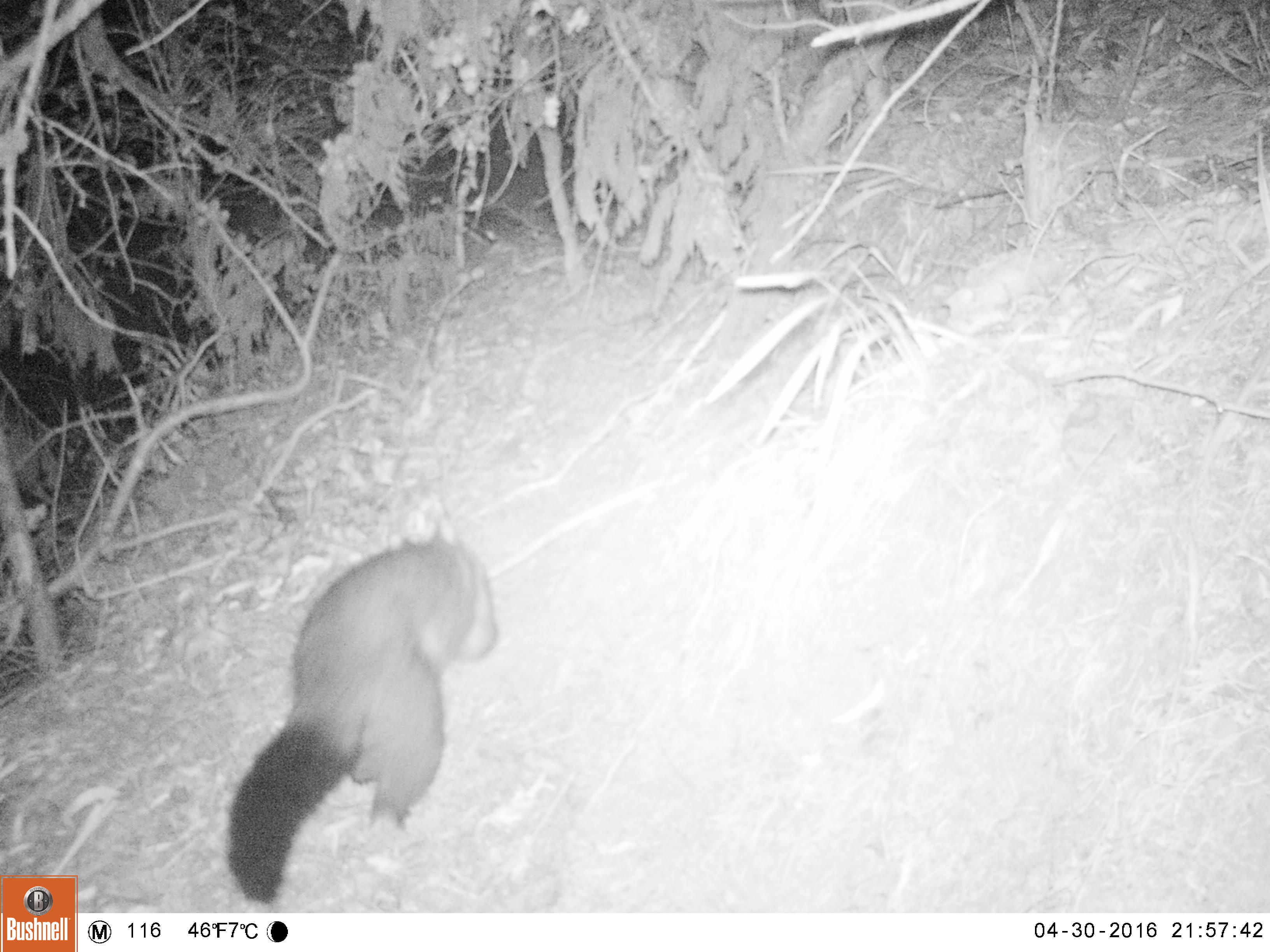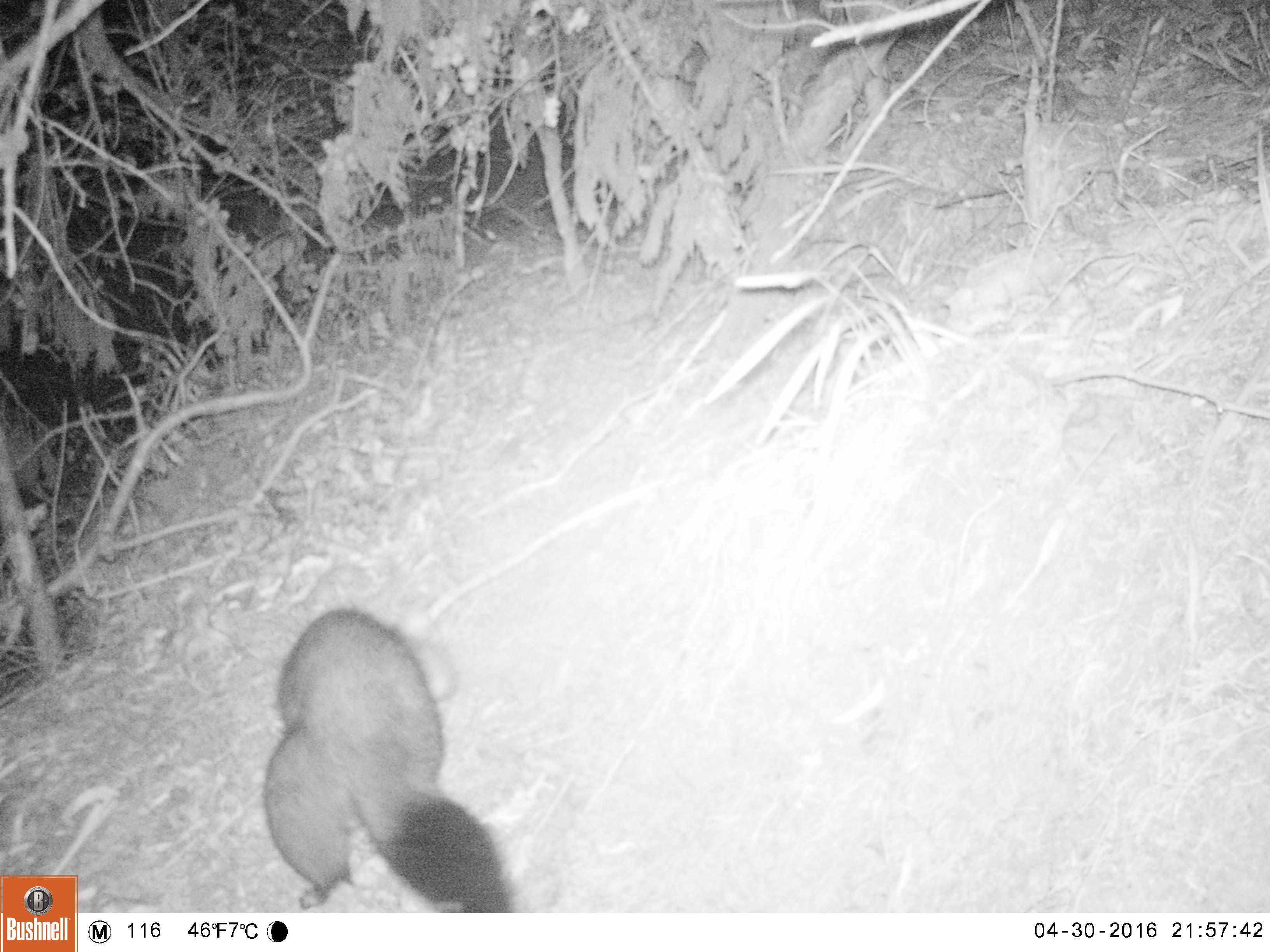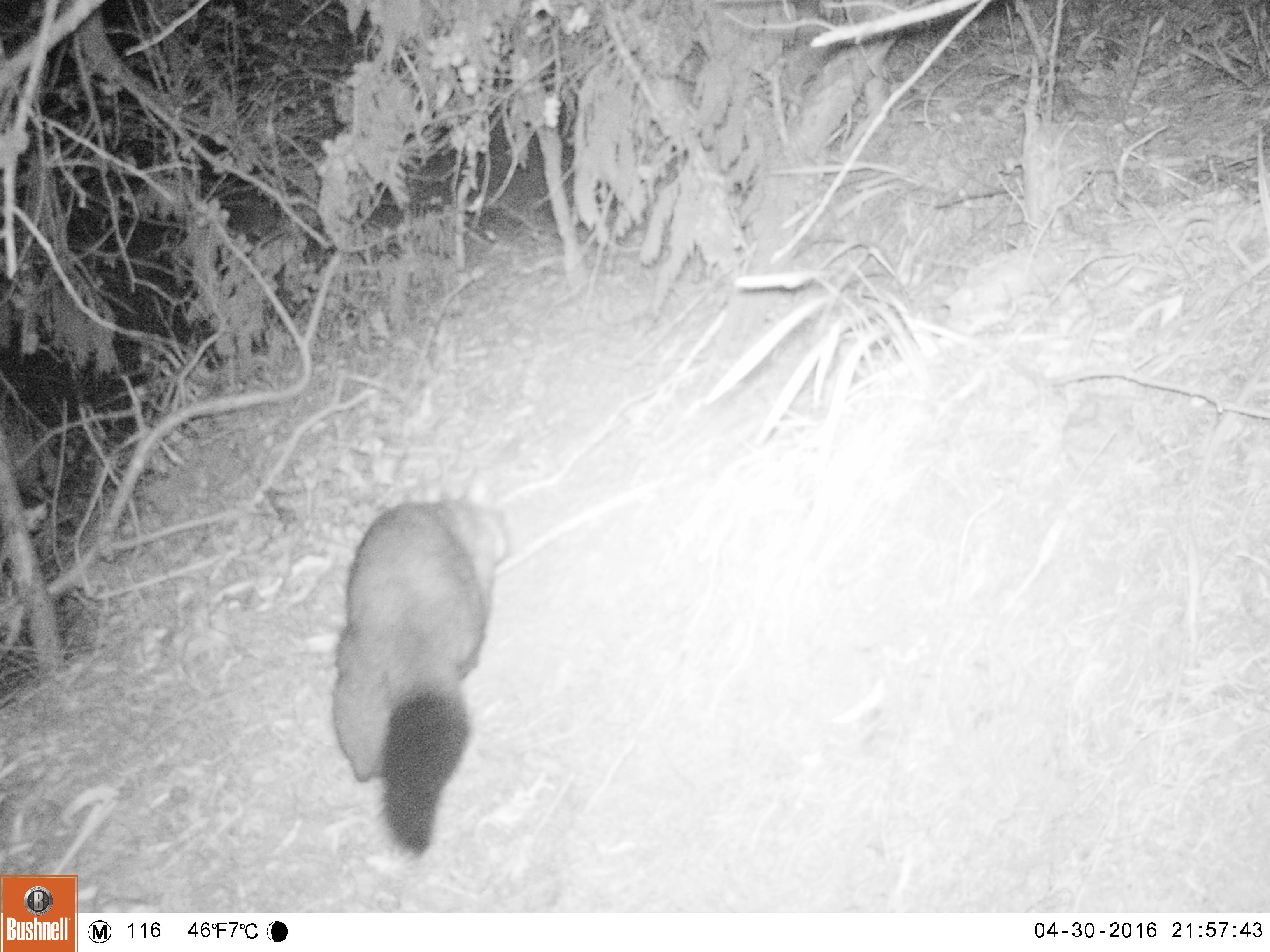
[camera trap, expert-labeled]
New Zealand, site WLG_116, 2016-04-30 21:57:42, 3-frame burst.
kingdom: Animalia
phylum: Chordata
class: Mammalia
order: Diprotodontia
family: Phalangeridae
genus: Trichosurus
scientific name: Trichosurus vulpecula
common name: common brushtail possum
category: possum